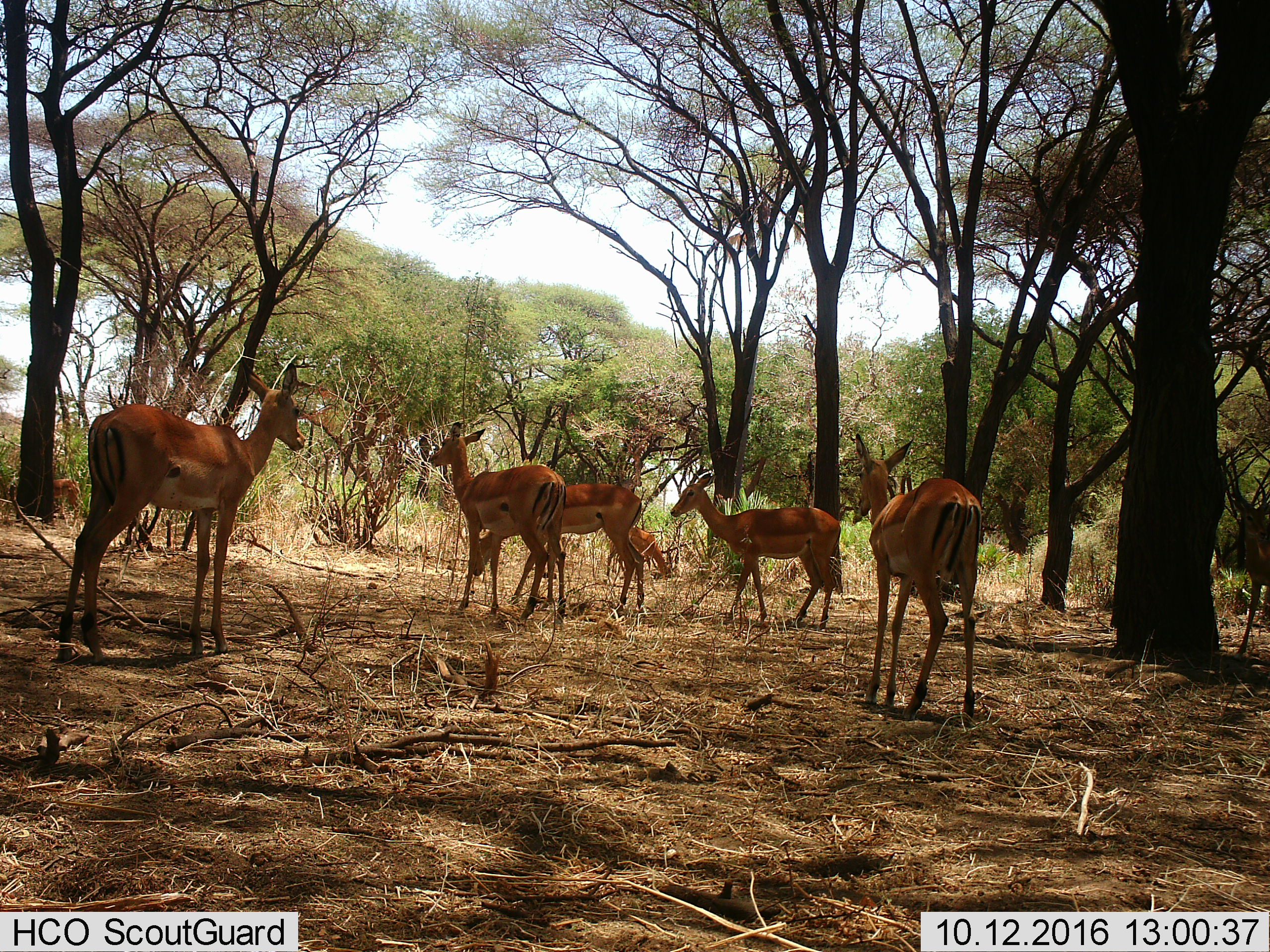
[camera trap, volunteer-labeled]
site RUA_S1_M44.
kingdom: Animalia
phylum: Chordata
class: Mammalia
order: Artiodactyla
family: Bovidae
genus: Aepyceros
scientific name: Aepyceros melampus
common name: impala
Impala (Aepyceros melampus), count 8. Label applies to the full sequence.